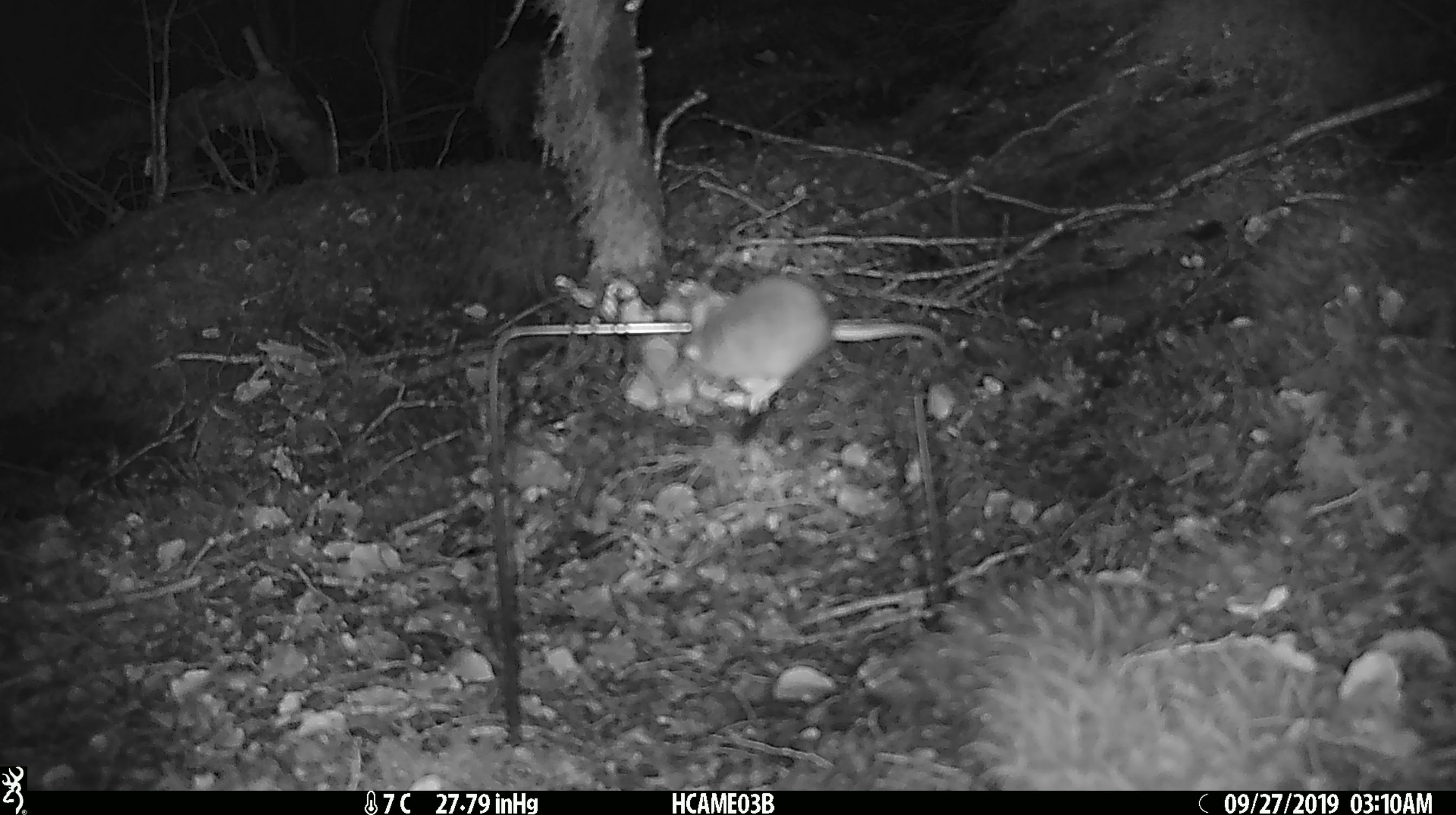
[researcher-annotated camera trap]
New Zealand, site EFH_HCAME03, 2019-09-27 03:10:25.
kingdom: Animalia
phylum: Chordata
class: Mammalia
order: Rodentia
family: Muridae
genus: Mus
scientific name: Mus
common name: mouse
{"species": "mouse (Mus)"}